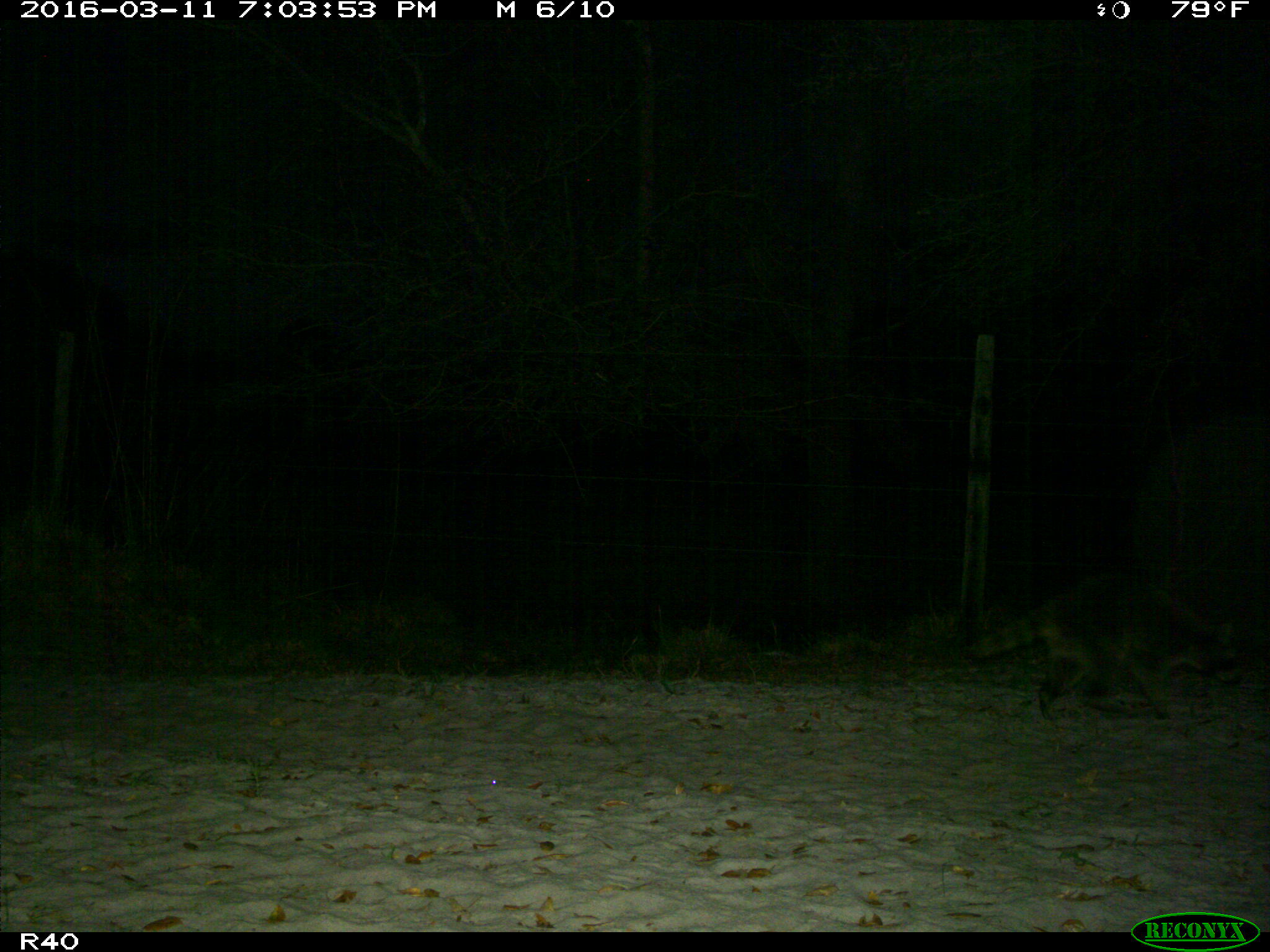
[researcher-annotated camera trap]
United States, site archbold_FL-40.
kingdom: Animalia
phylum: Chordata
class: Mammalia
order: Carnivora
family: Procyonidae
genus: Procyon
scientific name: Procyon lotor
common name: common raccoon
Procyon lotor (common raccoon).